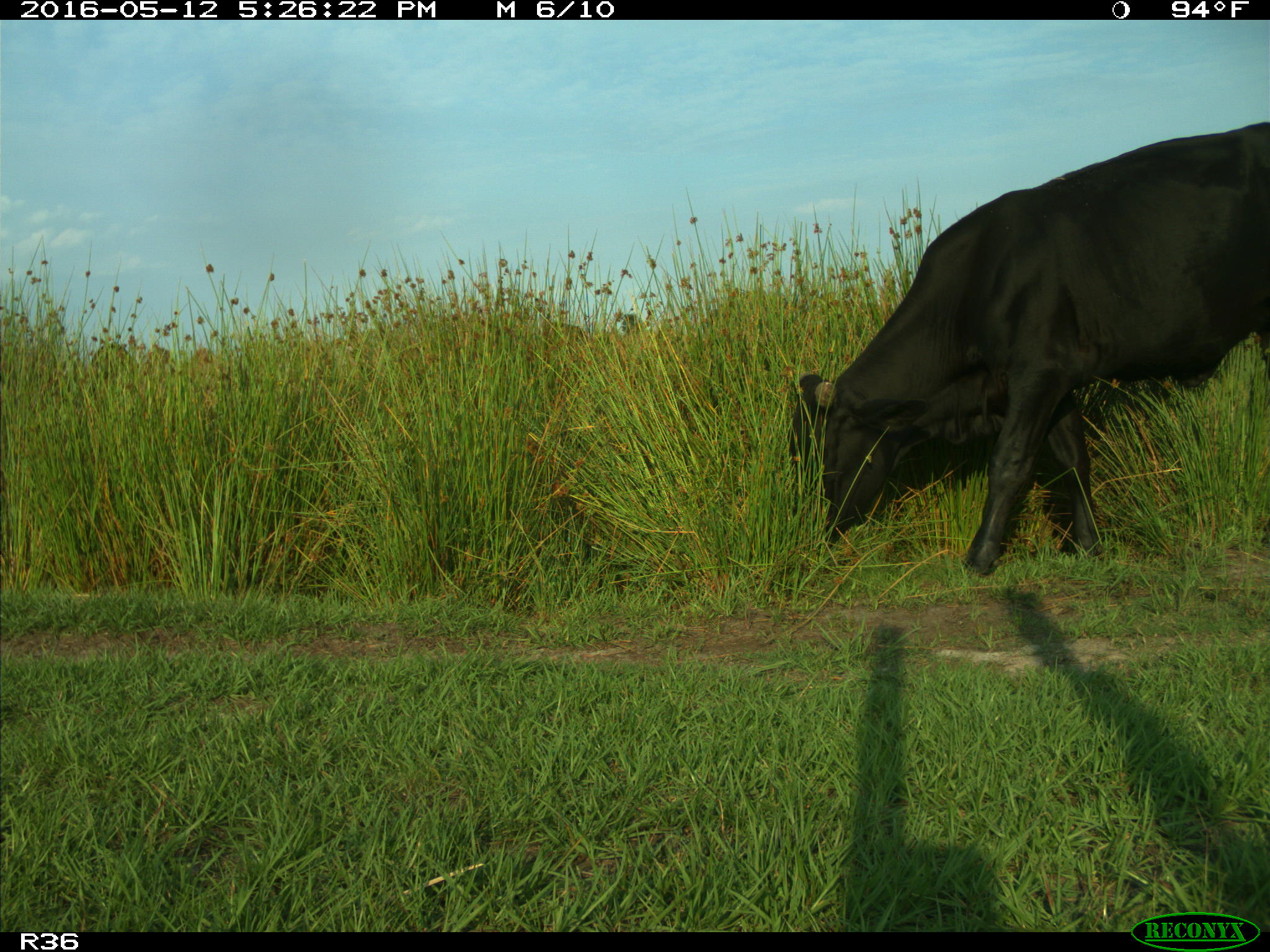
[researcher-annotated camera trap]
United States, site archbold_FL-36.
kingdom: Animalia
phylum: Chordata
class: Mammalia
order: Artiodactyla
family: Bovidae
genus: Bos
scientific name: Bos taurus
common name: domestic cow